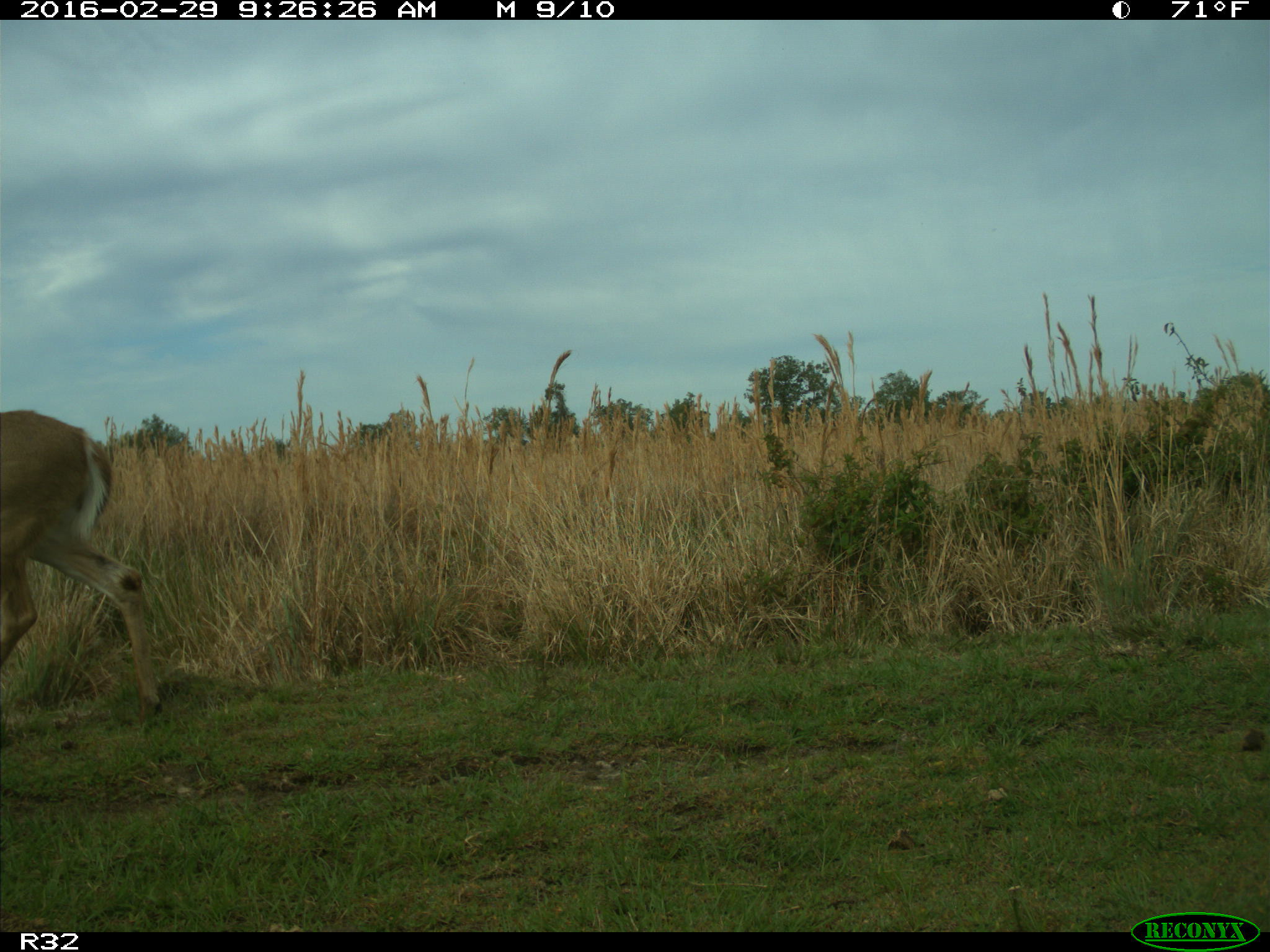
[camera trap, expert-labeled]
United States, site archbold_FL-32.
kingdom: Animalia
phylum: Chordata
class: Mammalia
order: Artiodactyla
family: Cervidae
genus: Odocoileus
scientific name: Odocoileus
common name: deer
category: unidentified deer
Unidentified deer (deer) (Odocoileus).